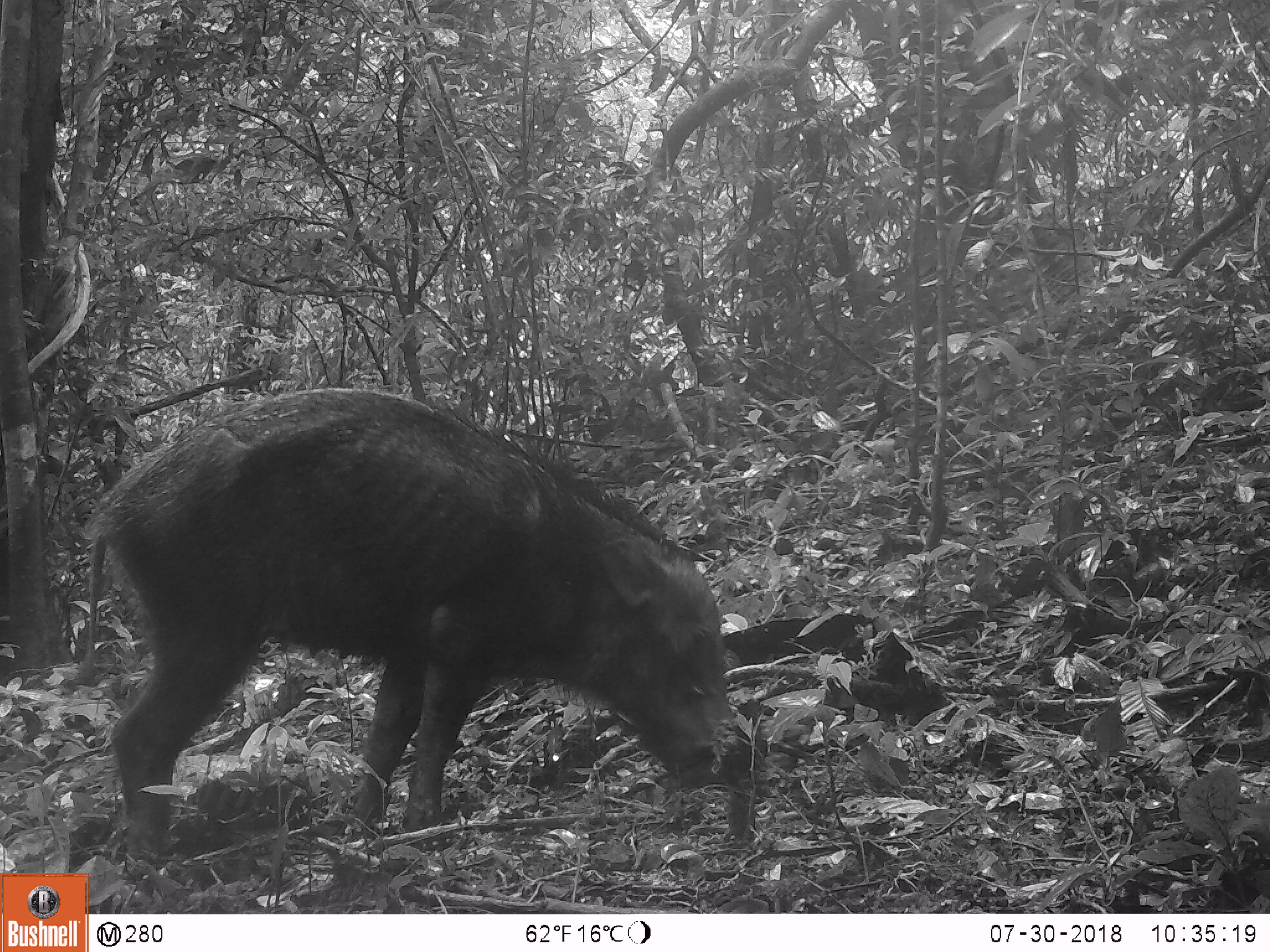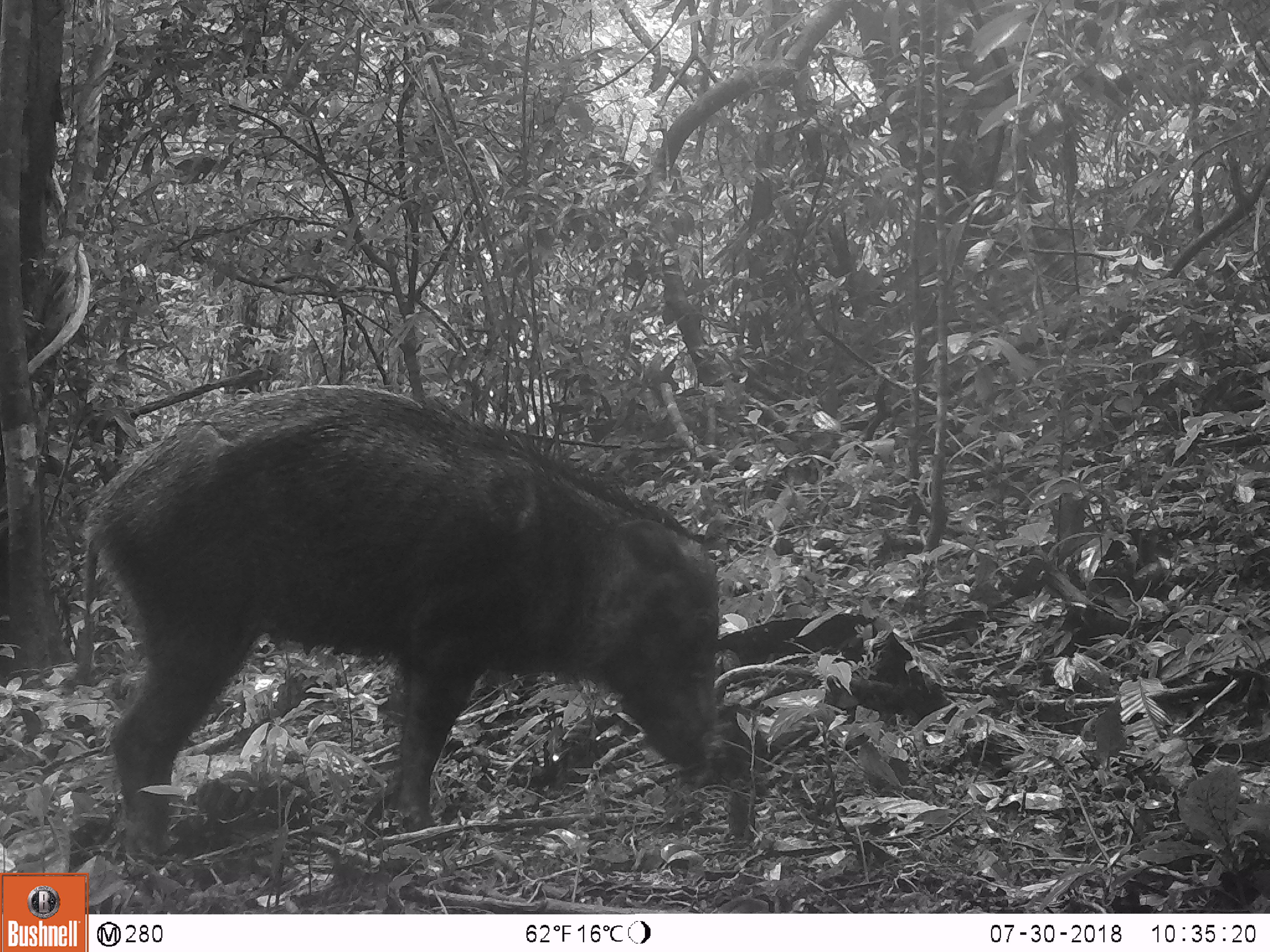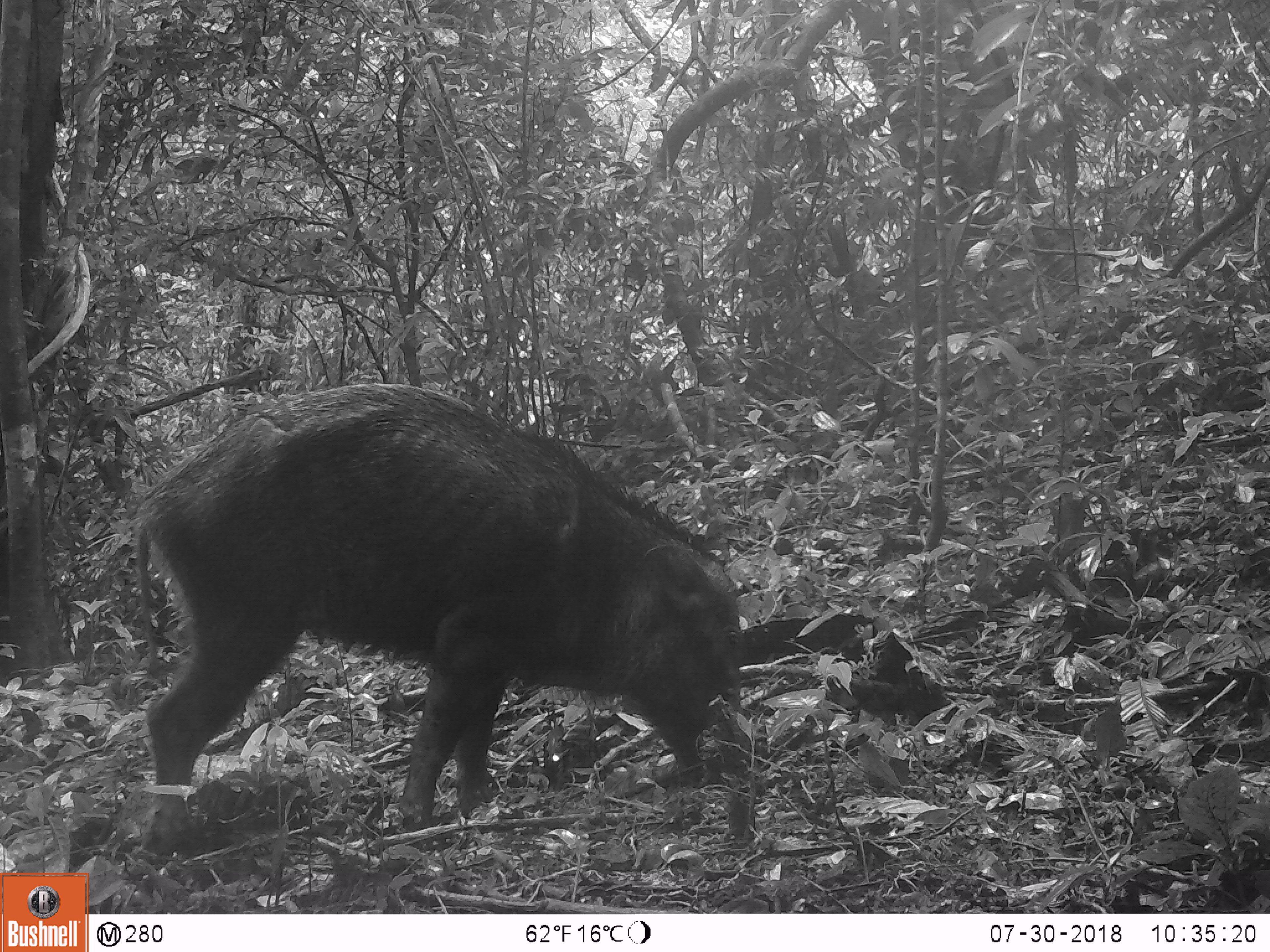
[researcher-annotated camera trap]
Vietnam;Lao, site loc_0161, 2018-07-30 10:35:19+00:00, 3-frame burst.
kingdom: Animalia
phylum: Chordata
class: Mammalia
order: Artiodactyla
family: Suidae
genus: Sus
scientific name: Sus scrofa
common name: eurasian wild pig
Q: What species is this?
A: Eurasian wild pig (Sus scrofa).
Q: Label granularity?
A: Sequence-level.